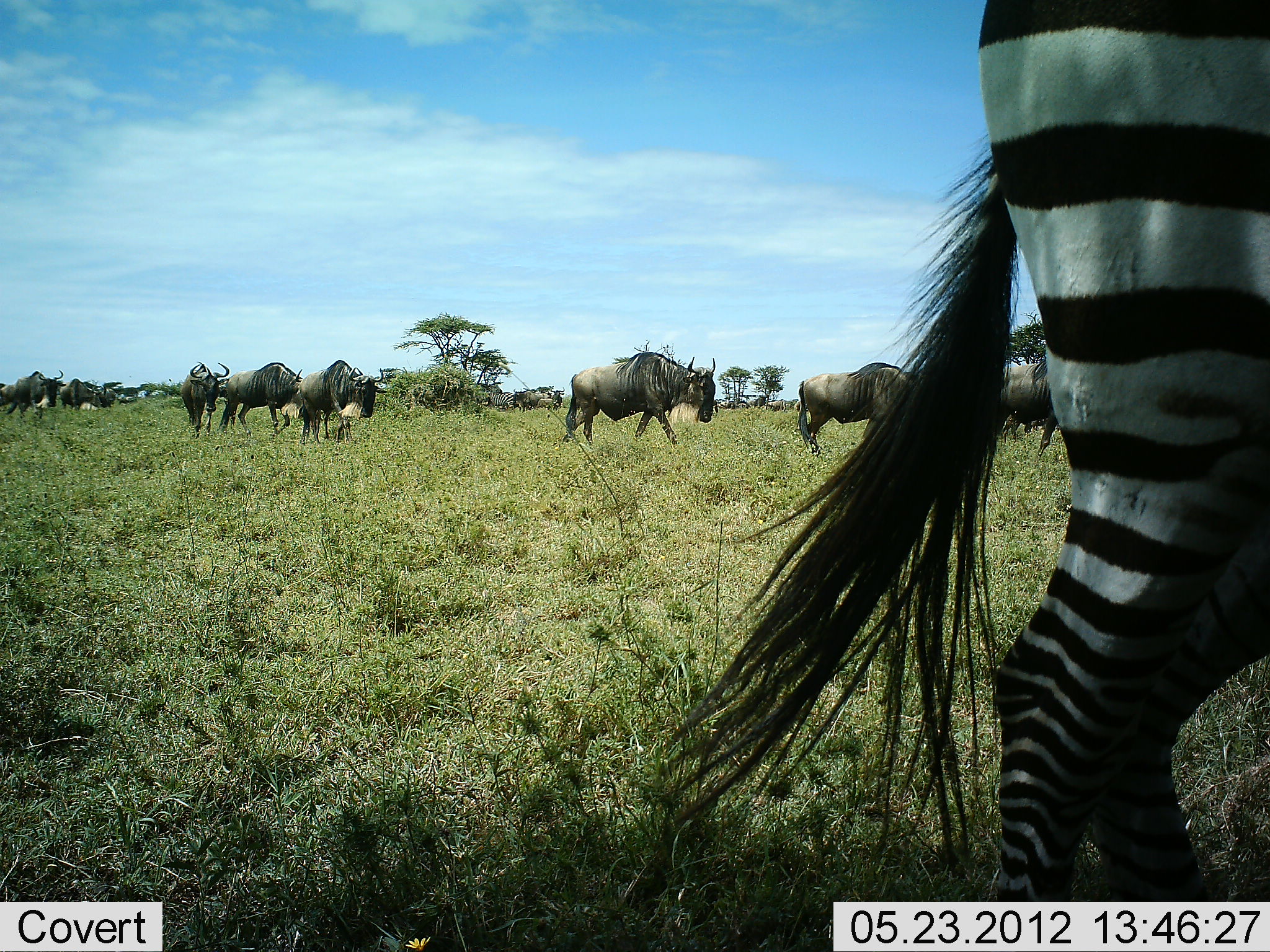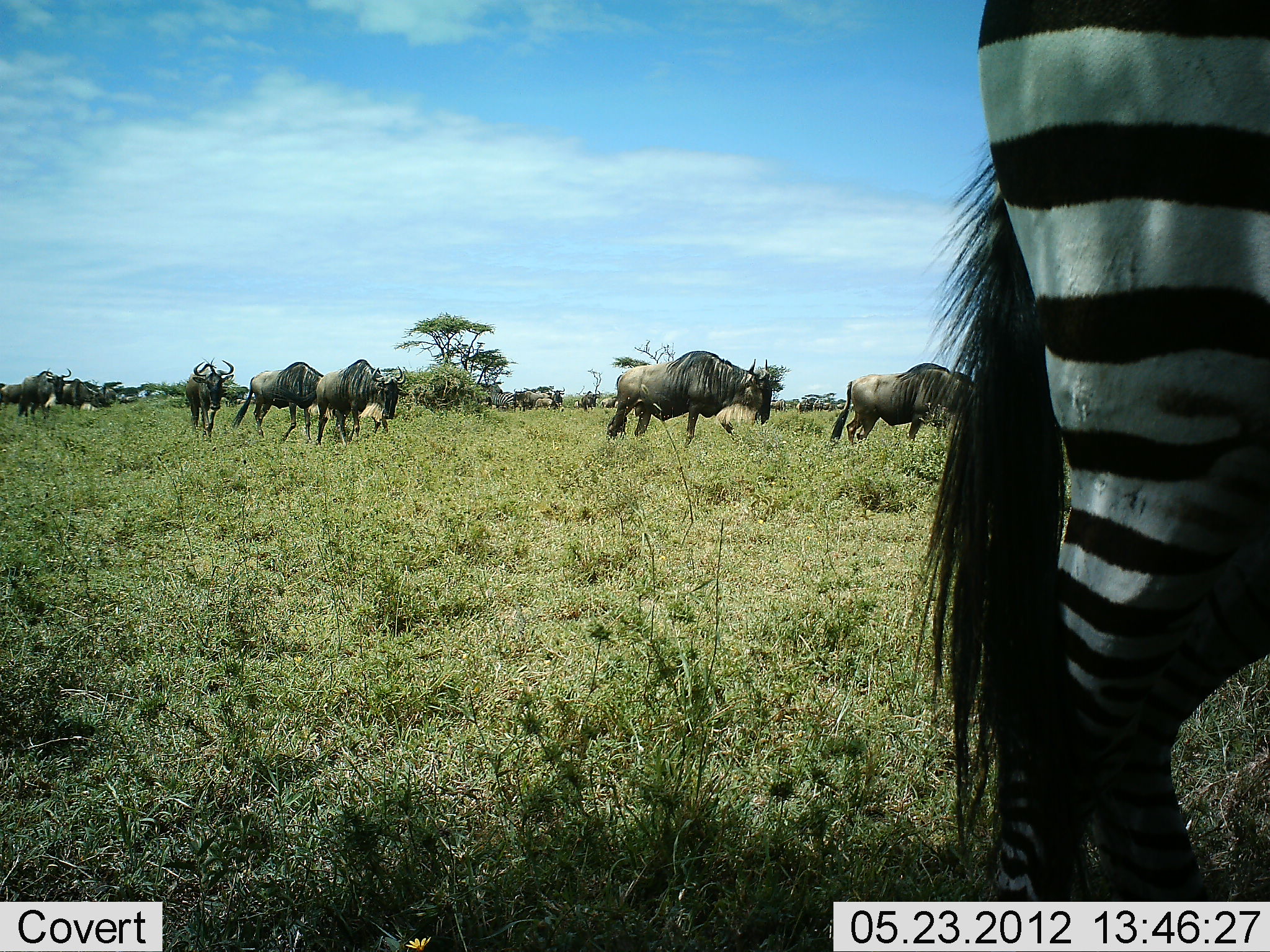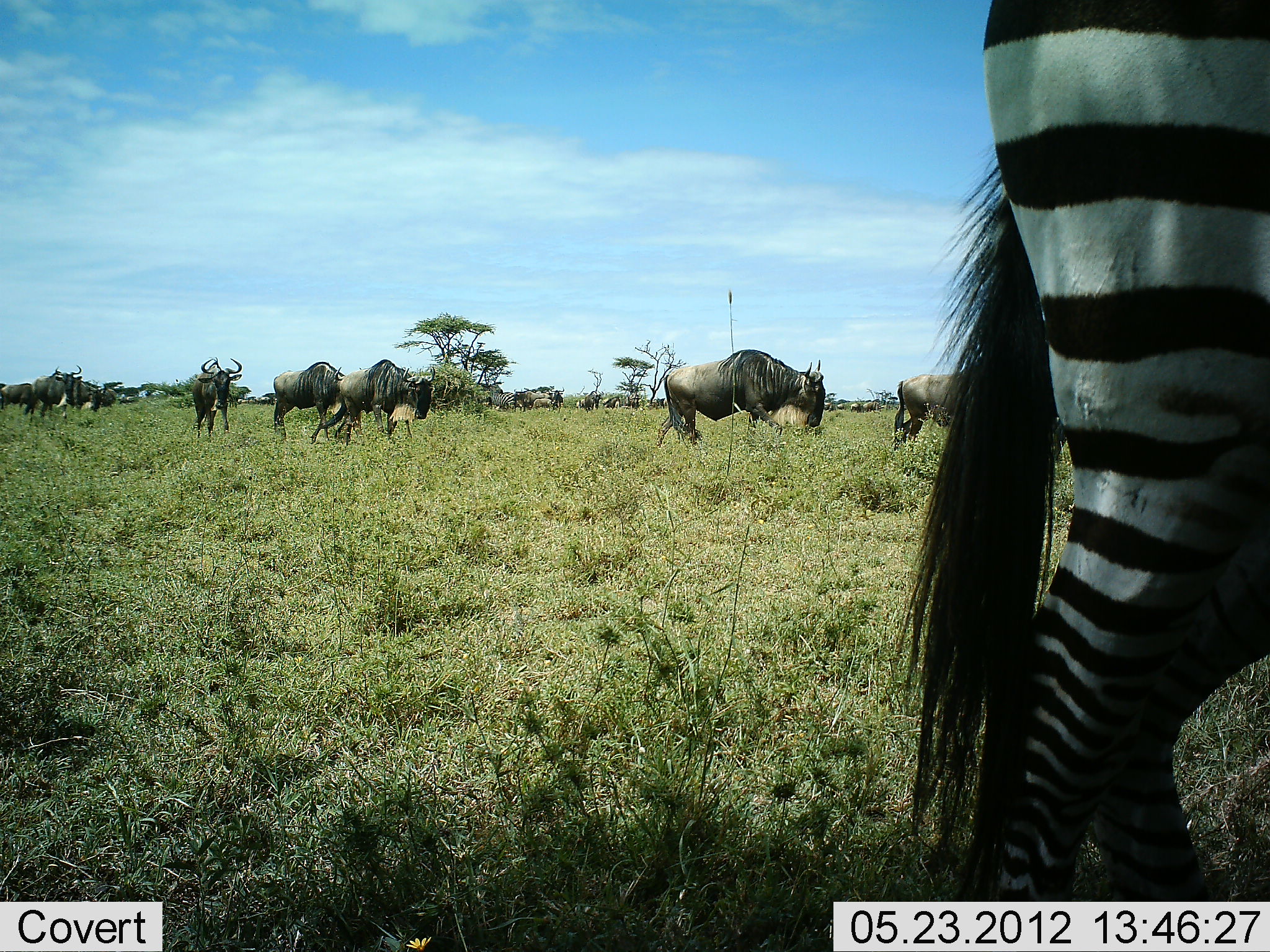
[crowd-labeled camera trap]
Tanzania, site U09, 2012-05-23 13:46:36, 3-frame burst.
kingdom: Animalia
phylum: Chordata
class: Mammalia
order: Artiodactyla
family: Bovidae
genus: Connochaetes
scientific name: Connochaetes taurinus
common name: blue wildebeest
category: wildebeest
Wildebeest (blue wildebeest) (Connochaetes taurinus), count 11-50. Behavior (volunteer vote fractions): standing 27%, resting 0%, moving 82%, interacting 0%. Young present (vote fraction): 0%. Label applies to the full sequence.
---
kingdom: Animalia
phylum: Chordata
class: Mammalia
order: Perissodactyla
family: Equidae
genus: Equus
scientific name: Equus quagga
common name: plains zebra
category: zebra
Zebra (plains zebra) (Equus quagga), count 1. Behavior (volunteer vote fractions): standing 90%, resting 0%, moving 0%, interacting 0%. Young present (vote fraction): 0%. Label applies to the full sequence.